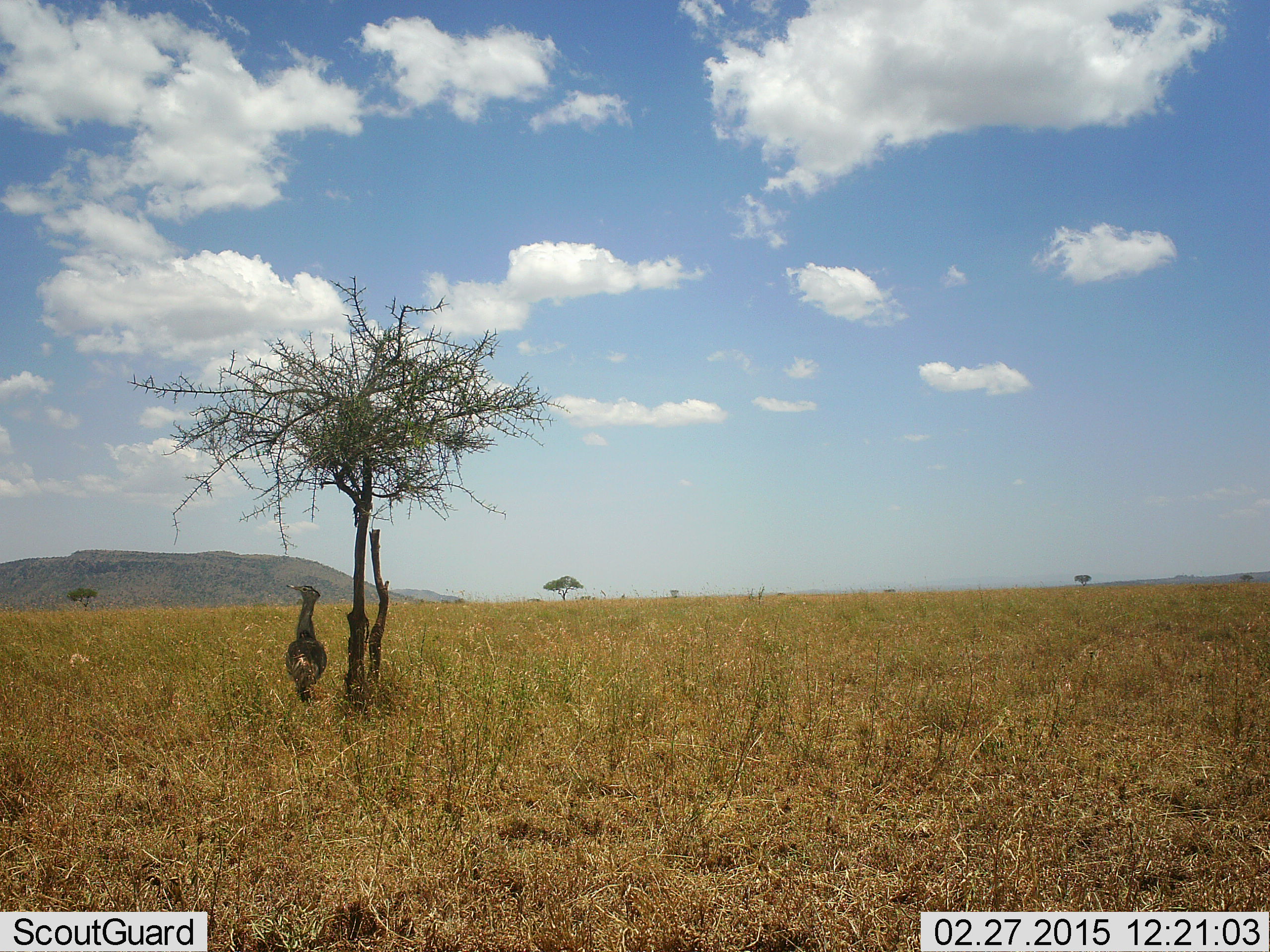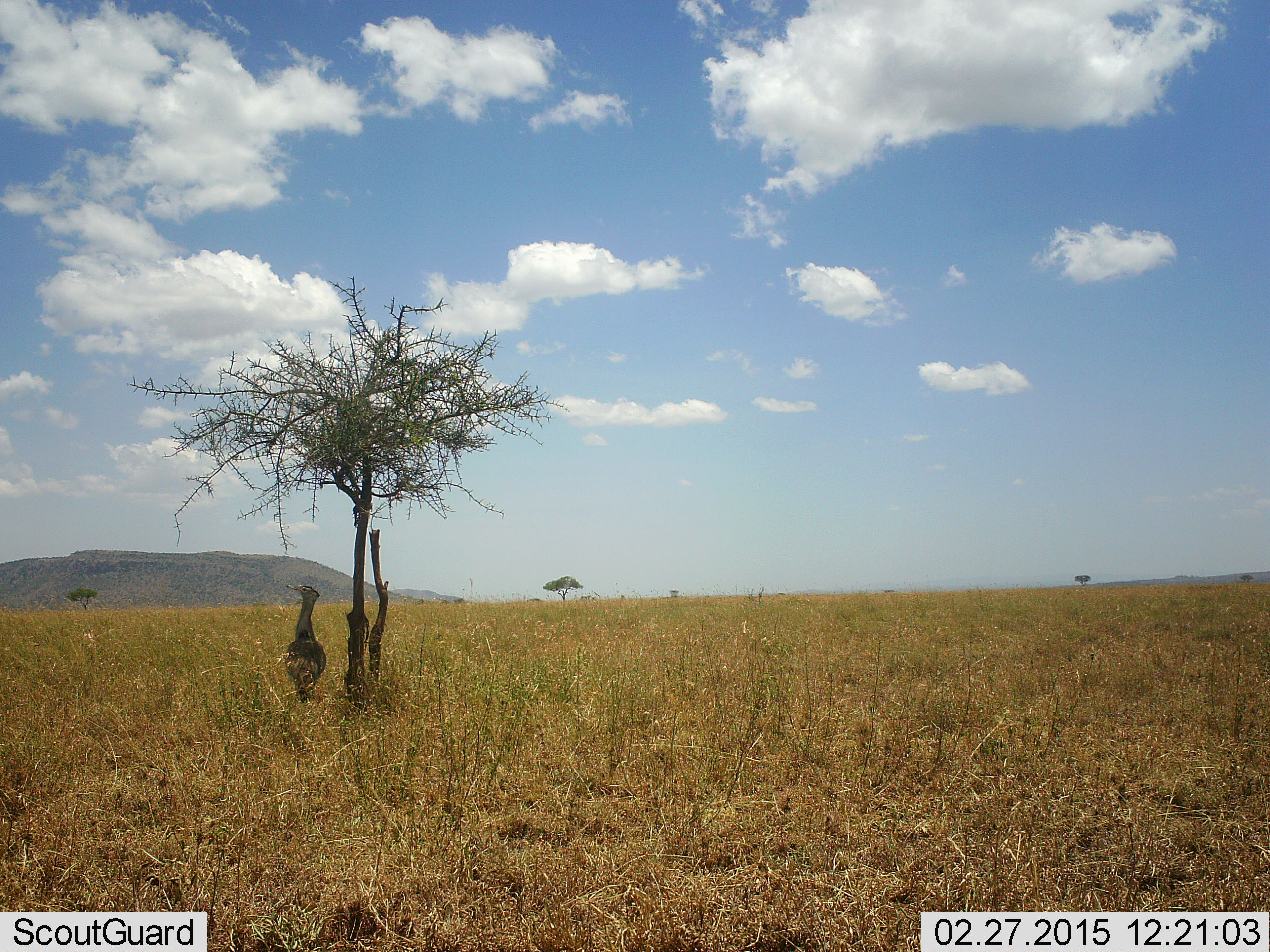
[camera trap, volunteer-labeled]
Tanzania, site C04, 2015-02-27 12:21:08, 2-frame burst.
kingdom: Animalia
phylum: Chordata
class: Aves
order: Otidiformes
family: Otididae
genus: Ardeotis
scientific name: Ardeotis kori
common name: kori bustard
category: koribustard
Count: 1.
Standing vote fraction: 100%.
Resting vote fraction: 0%.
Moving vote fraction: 0%.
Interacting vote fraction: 0%.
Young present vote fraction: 0%.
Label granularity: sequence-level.